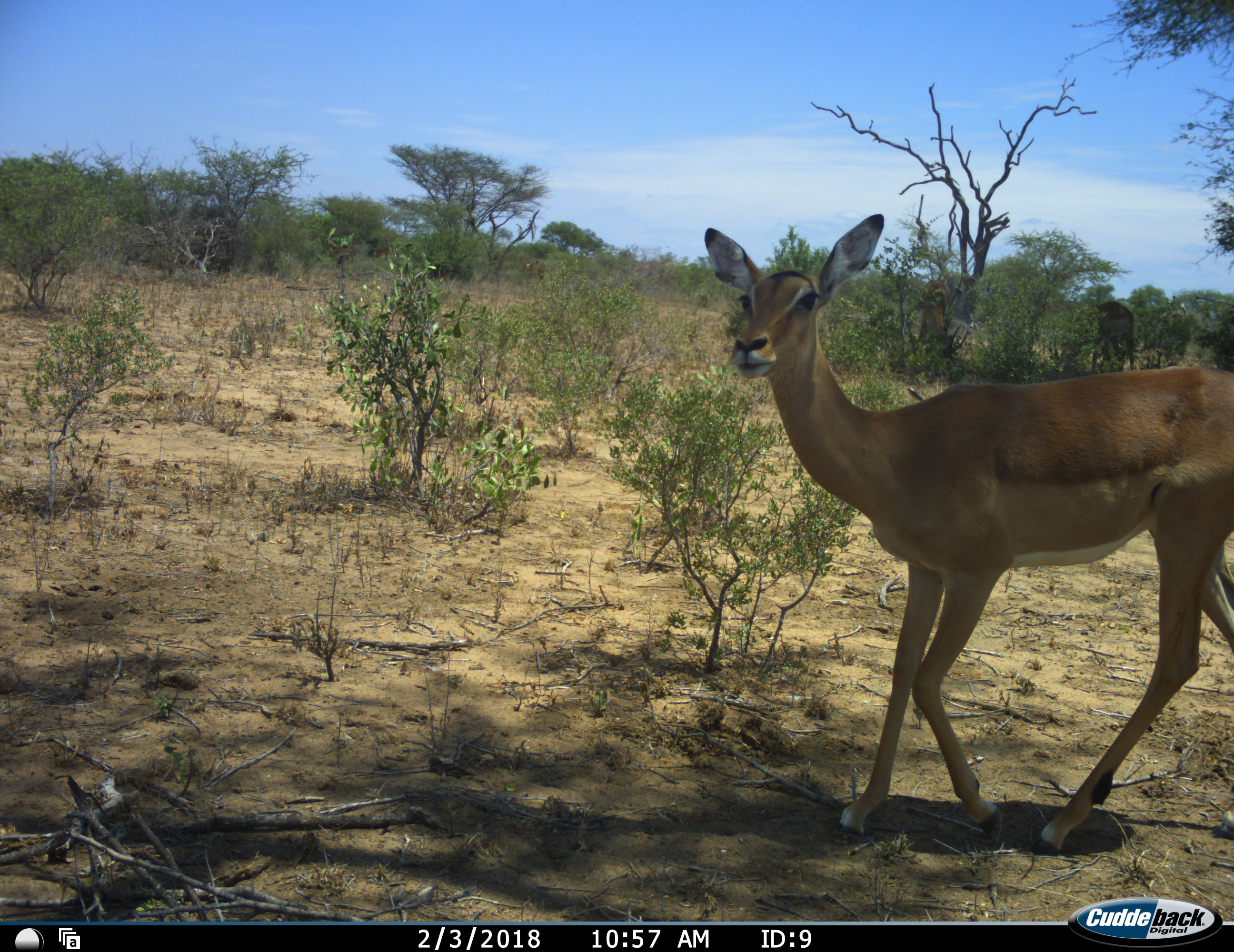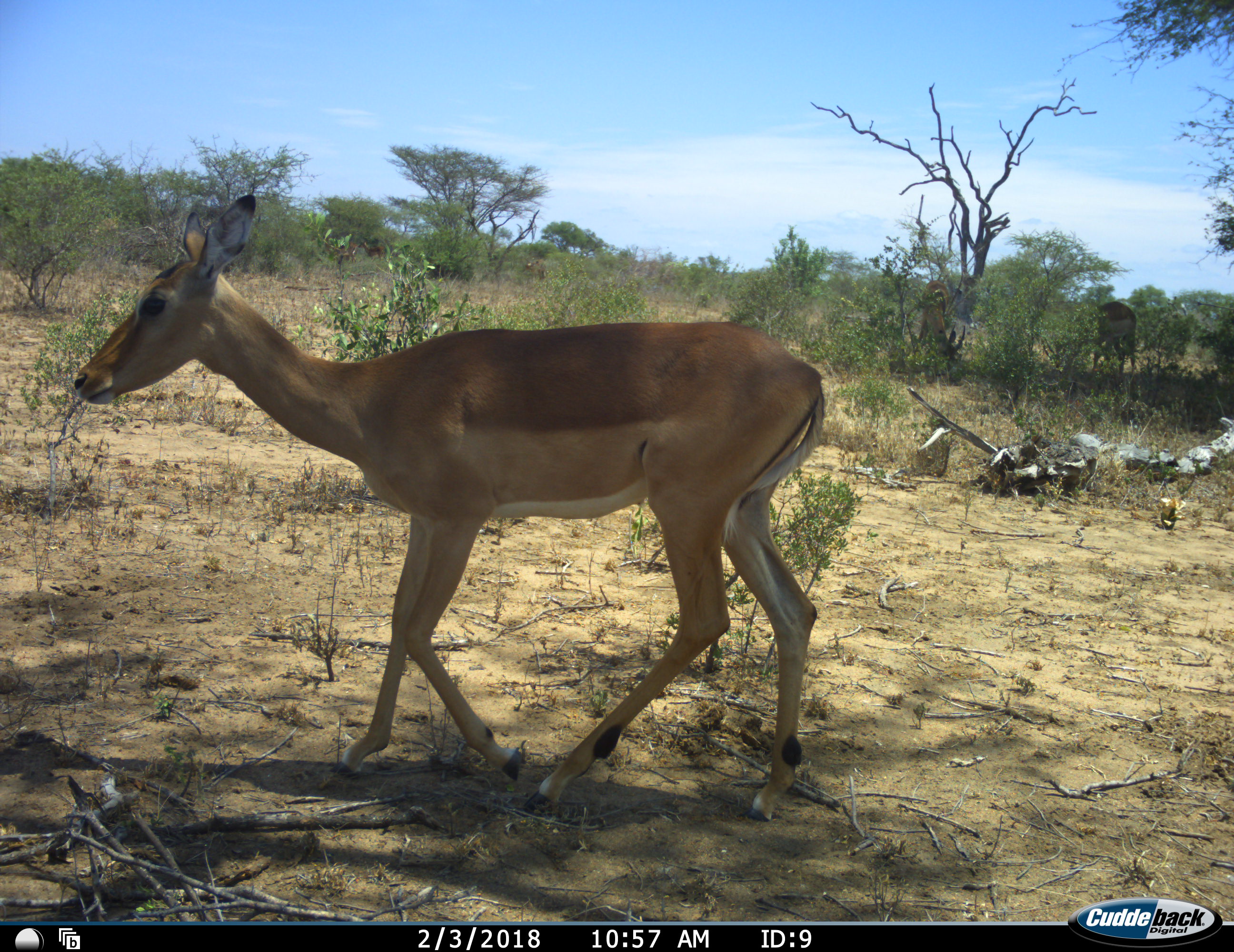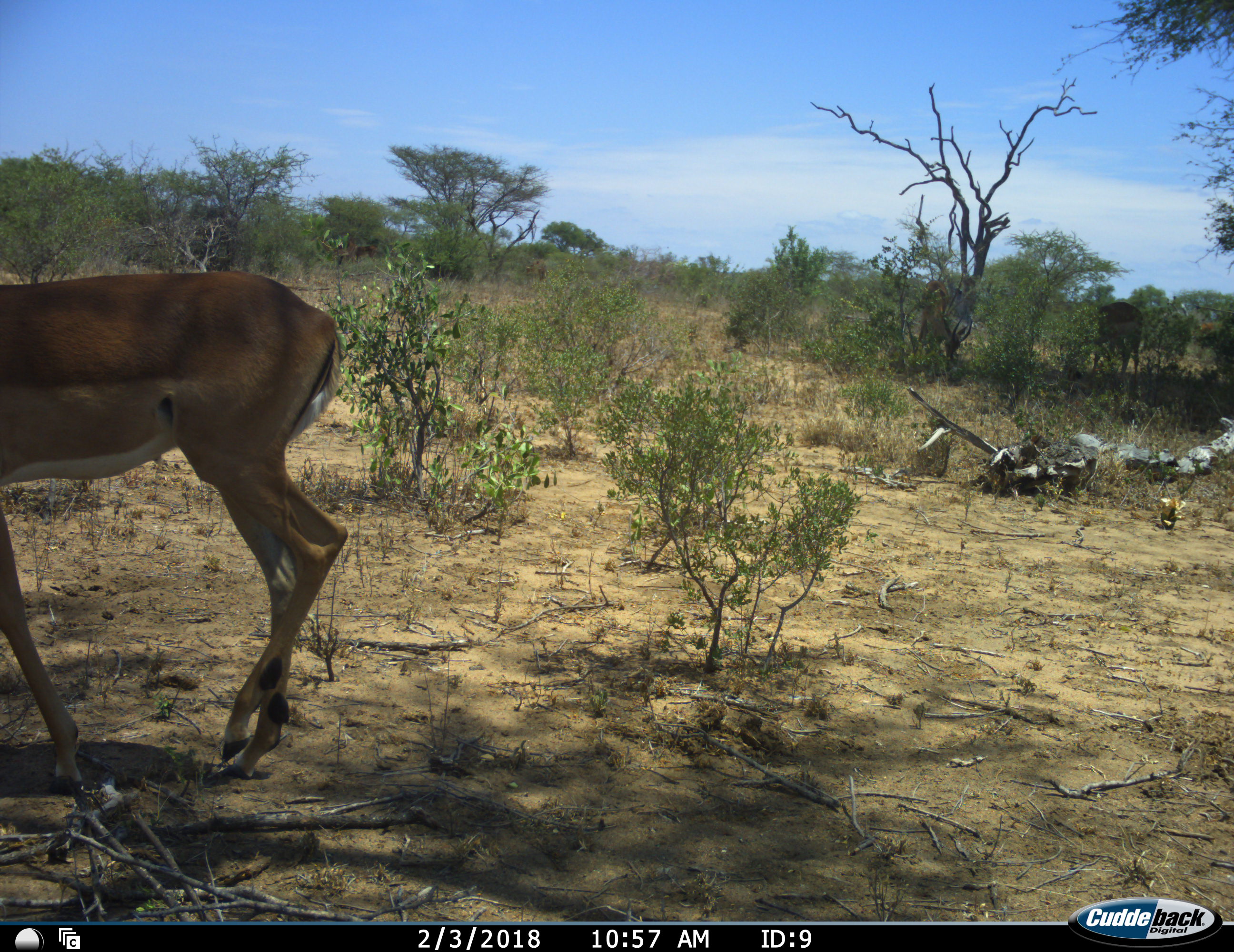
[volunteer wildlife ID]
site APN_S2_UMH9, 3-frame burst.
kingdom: Animalia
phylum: Chordata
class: Mammalia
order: Artiodactyla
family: Bovidae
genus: Aepyceros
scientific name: Aepyceros melampus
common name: impala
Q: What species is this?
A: Impala (Aepyceros melampus).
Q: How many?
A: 1.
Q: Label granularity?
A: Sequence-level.